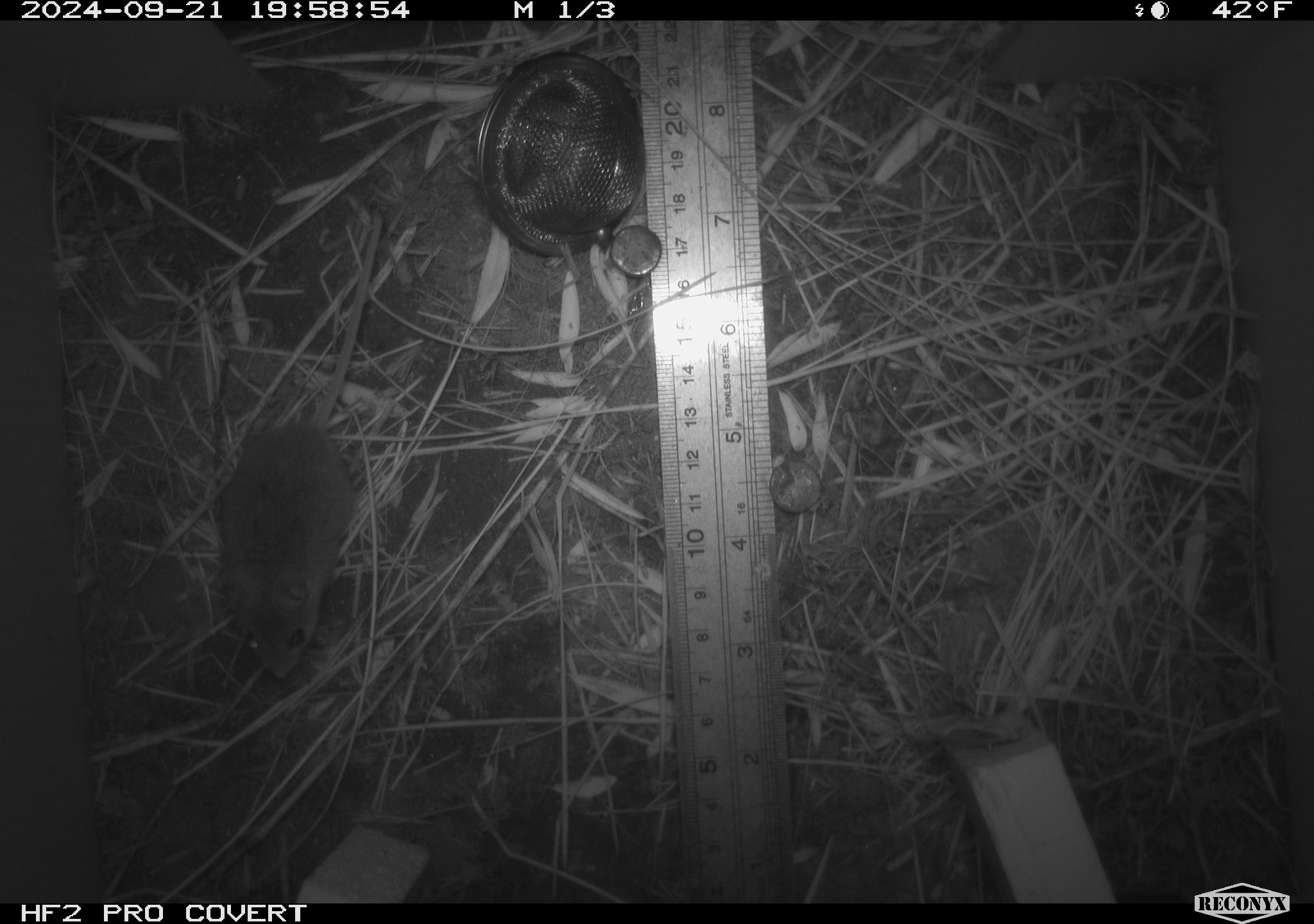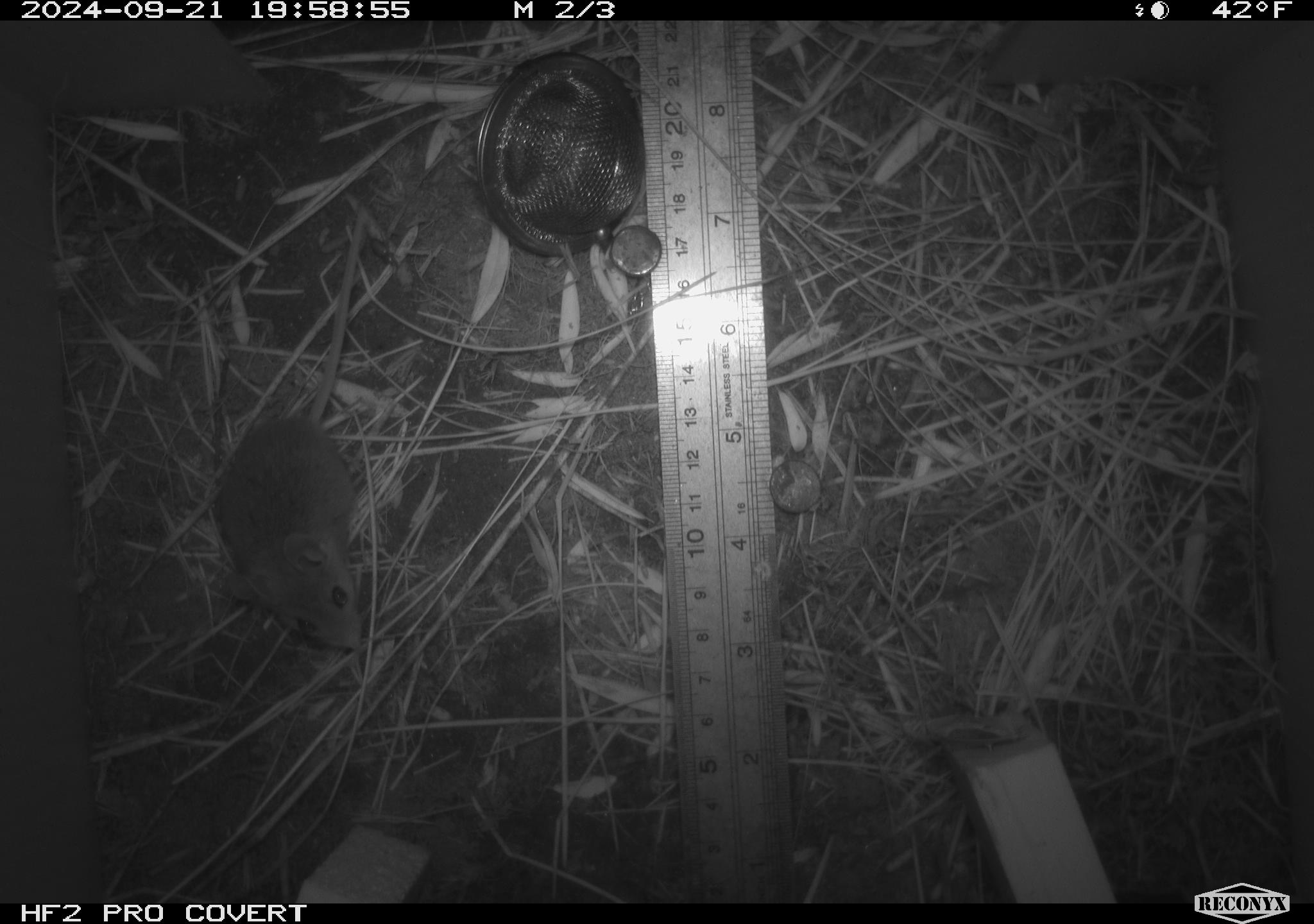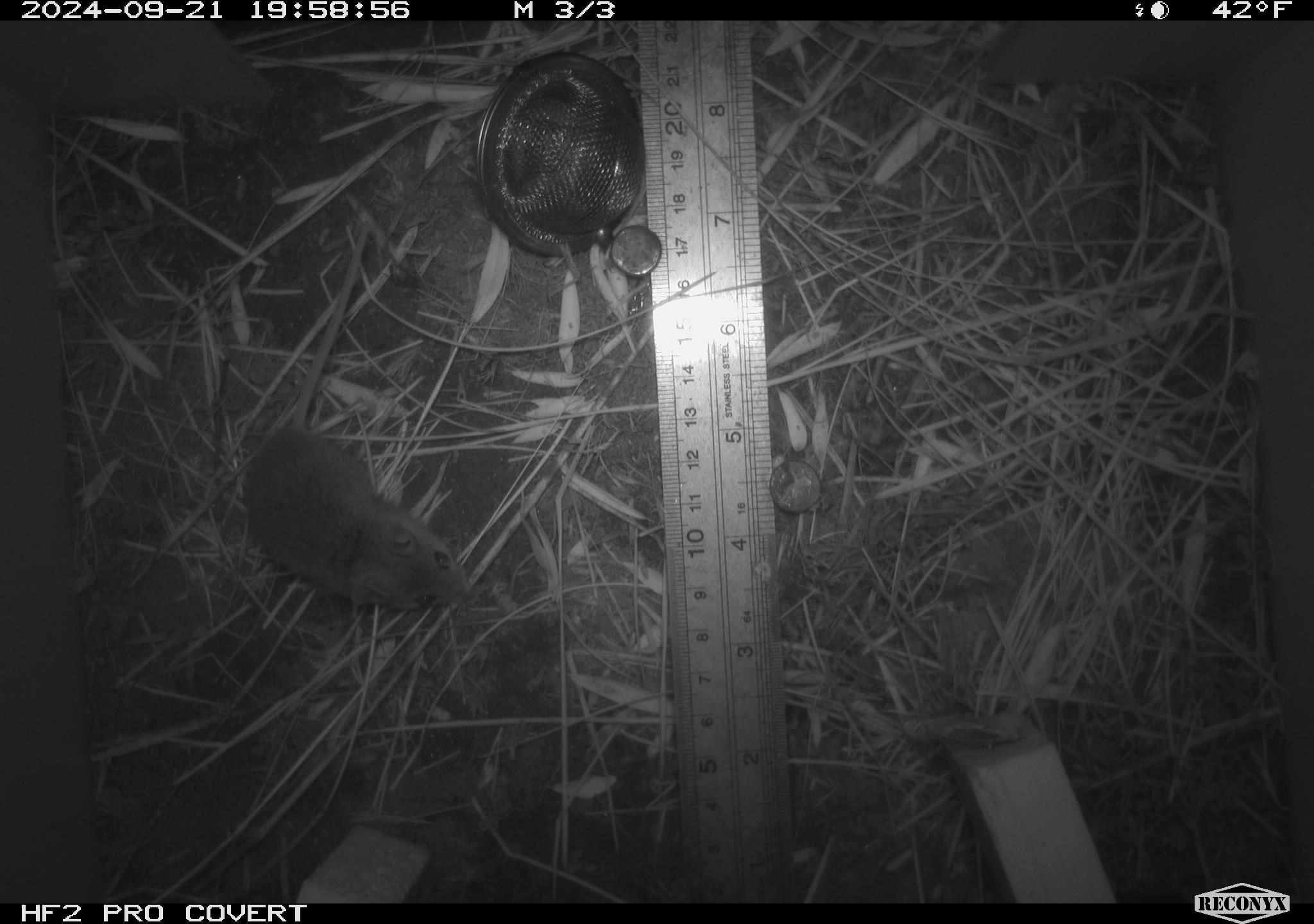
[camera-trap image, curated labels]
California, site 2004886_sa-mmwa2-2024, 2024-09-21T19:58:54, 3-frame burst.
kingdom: Animalia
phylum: Chordata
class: Mammalia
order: Rodentia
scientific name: Rodentia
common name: mouse species